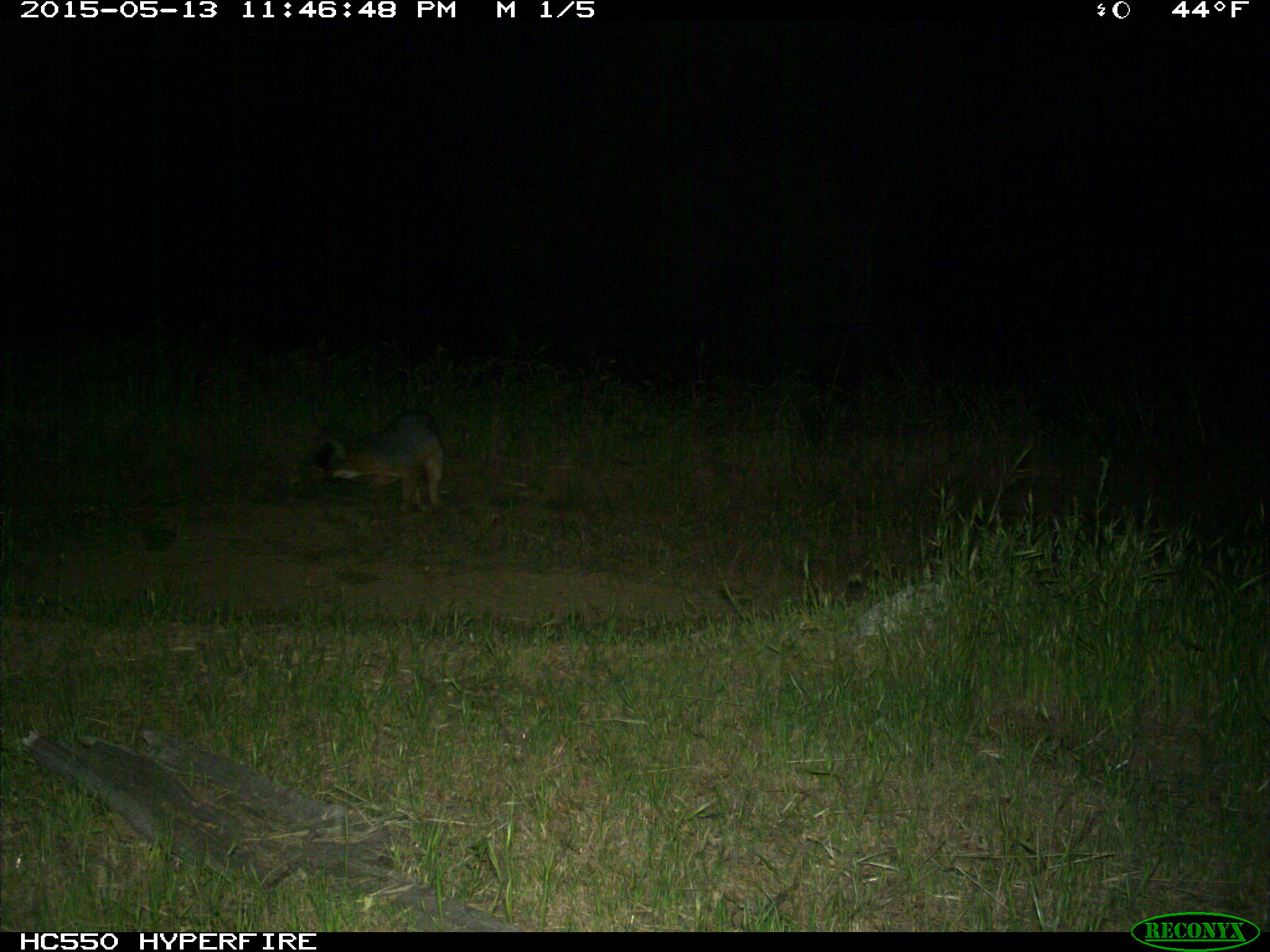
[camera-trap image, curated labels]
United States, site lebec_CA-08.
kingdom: Animalia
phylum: Chordata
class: Mammalia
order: Carnivora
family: Canidae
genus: Urocyon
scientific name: Urocyon cinereoargenteus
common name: gray fox